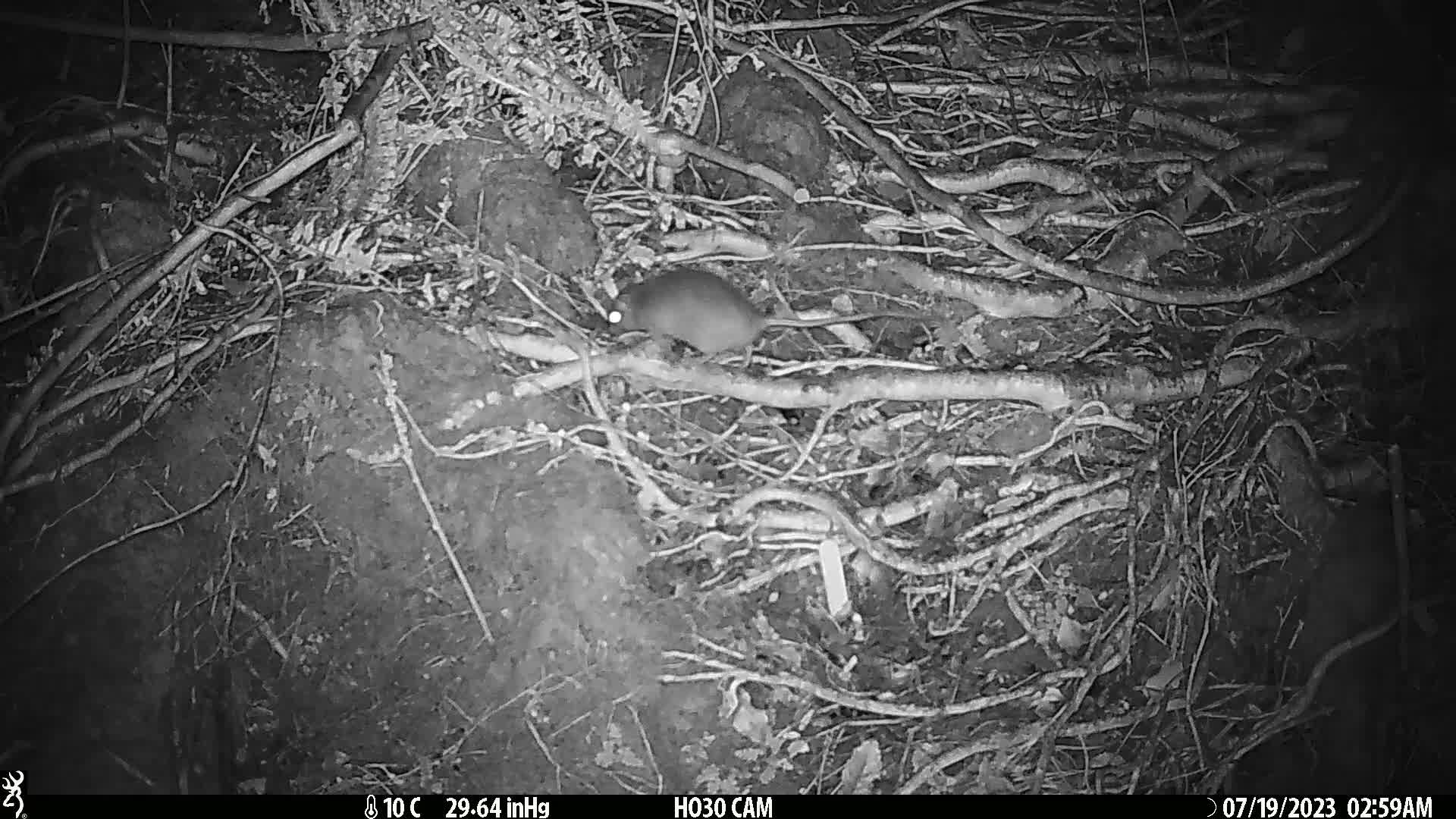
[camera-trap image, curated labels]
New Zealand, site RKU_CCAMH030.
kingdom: Animalia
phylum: Chordata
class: Mammalia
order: Rodentia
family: Muridae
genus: Rattus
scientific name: Rattus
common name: rat